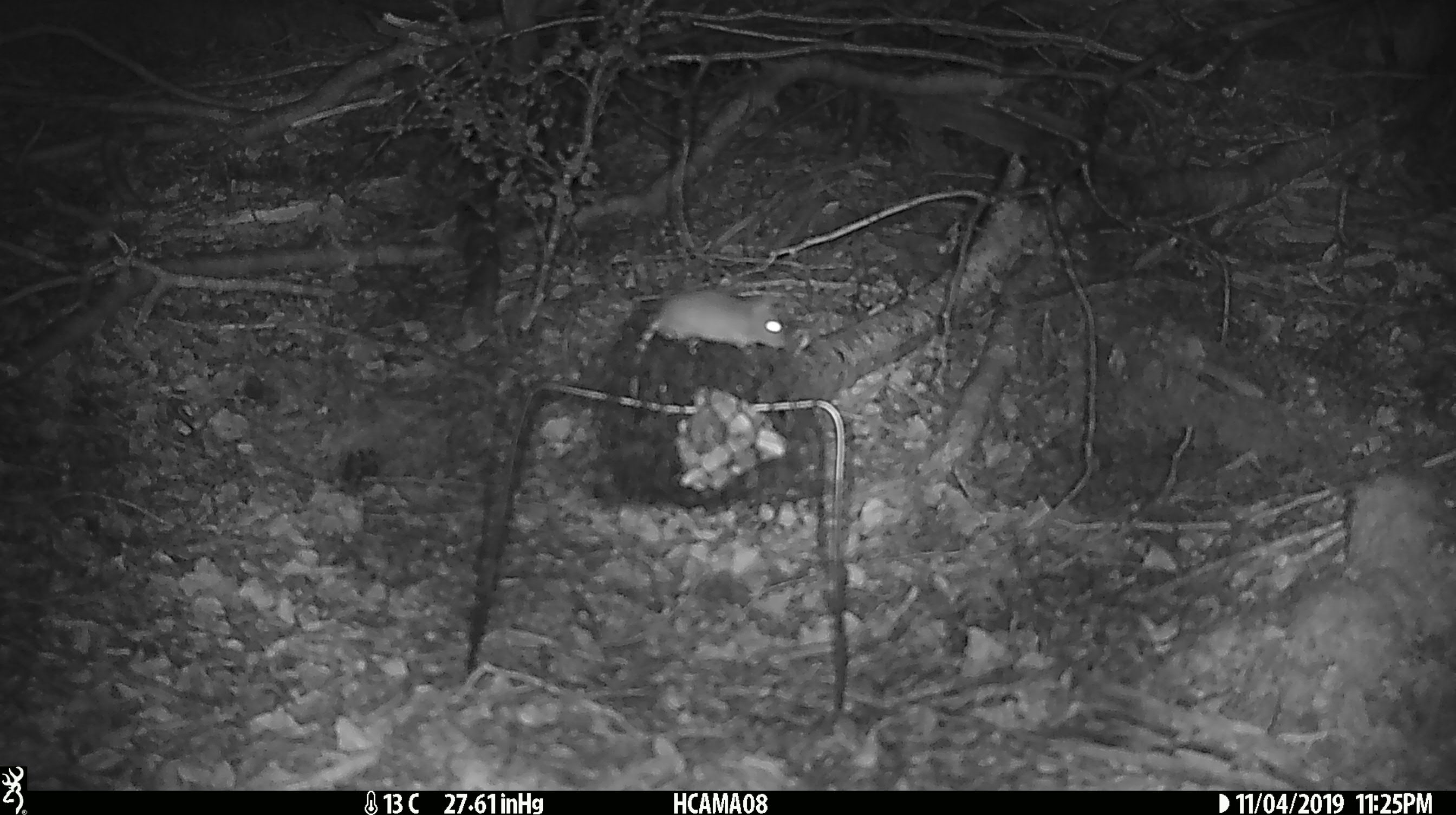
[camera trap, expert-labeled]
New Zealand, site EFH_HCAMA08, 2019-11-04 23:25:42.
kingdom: Animalia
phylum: Chordata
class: Mammalia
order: Rodentia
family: Muridae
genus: Mus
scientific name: Mus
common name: mouse